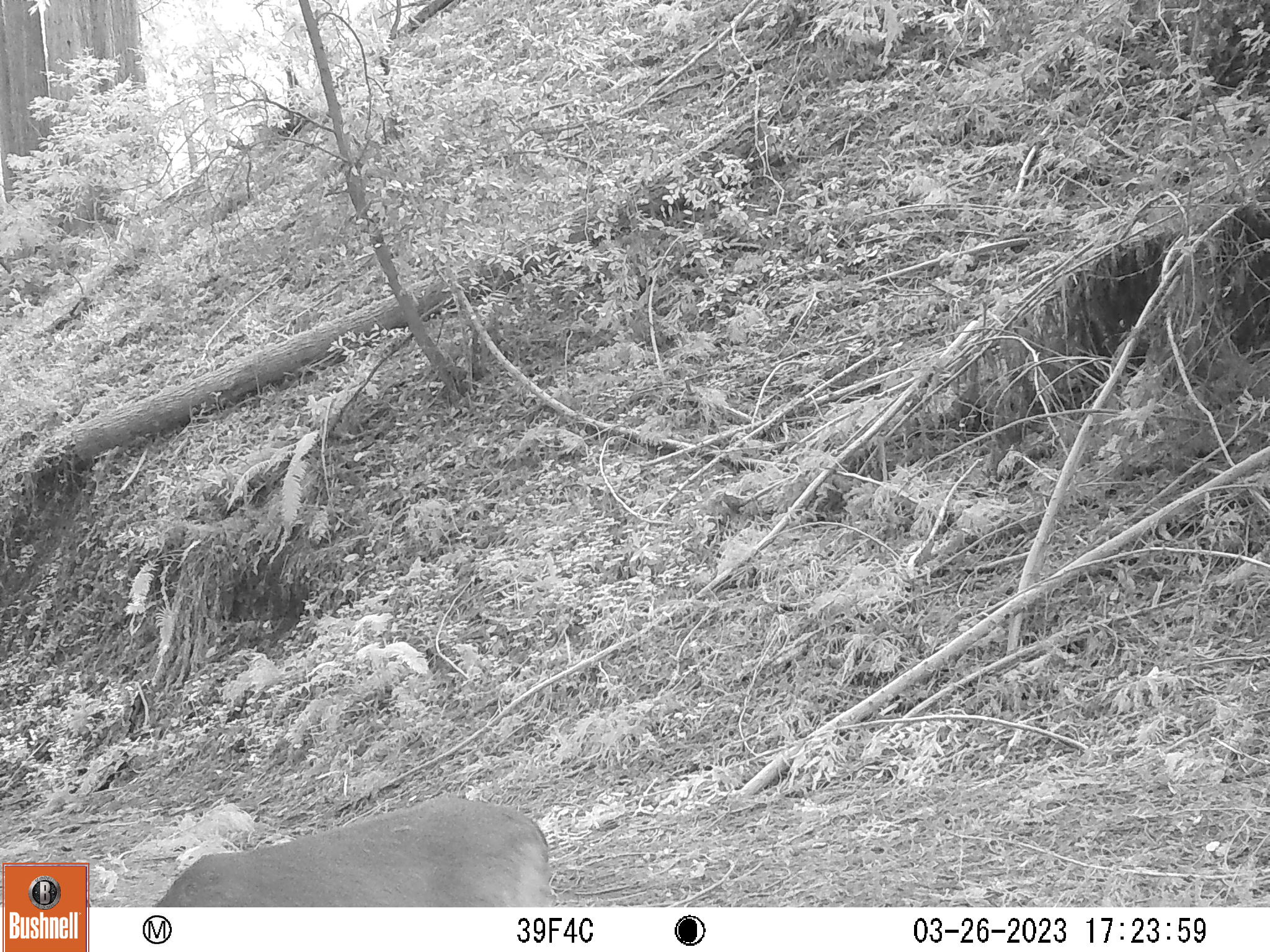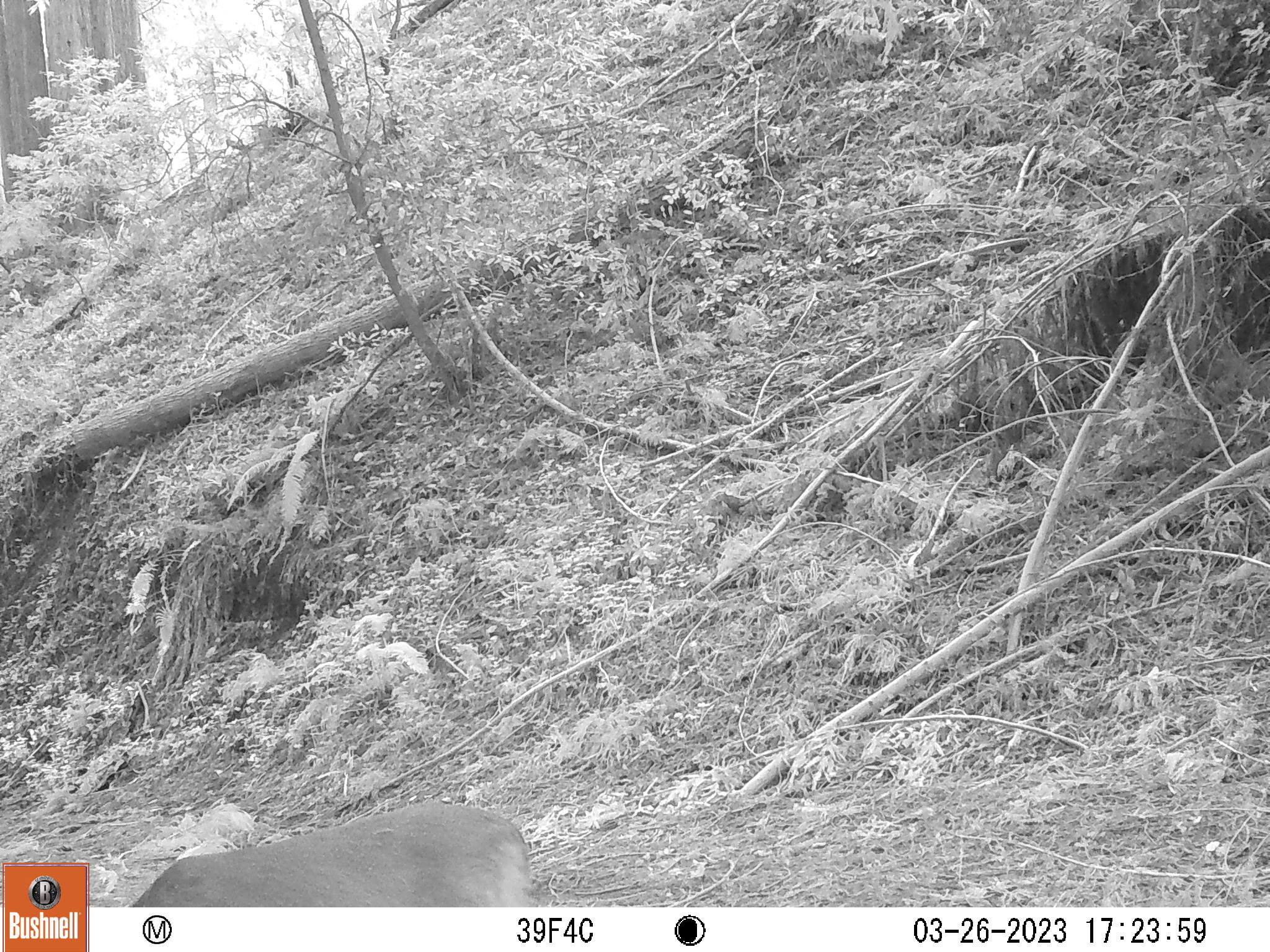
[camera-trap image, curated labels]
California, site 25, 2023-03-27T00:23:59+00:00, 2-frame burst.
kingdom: Animalia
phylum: Chordata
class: Mammalia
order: Artiodactyla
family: Cervidae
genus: Odocoileus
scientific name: Odocoileus hemionus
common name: mule deer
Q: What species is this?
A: Mule deer (Odocoileus hemionus).